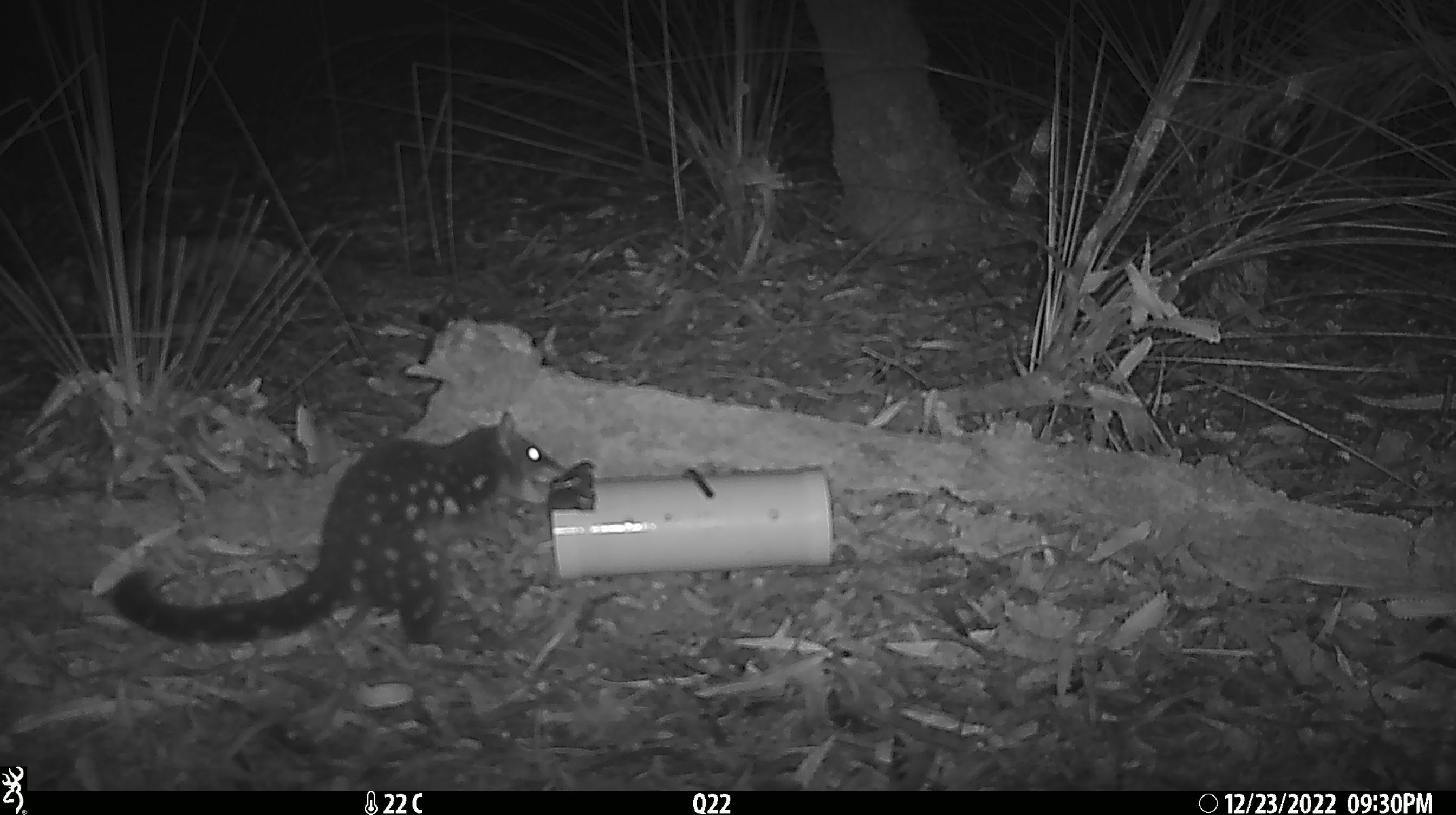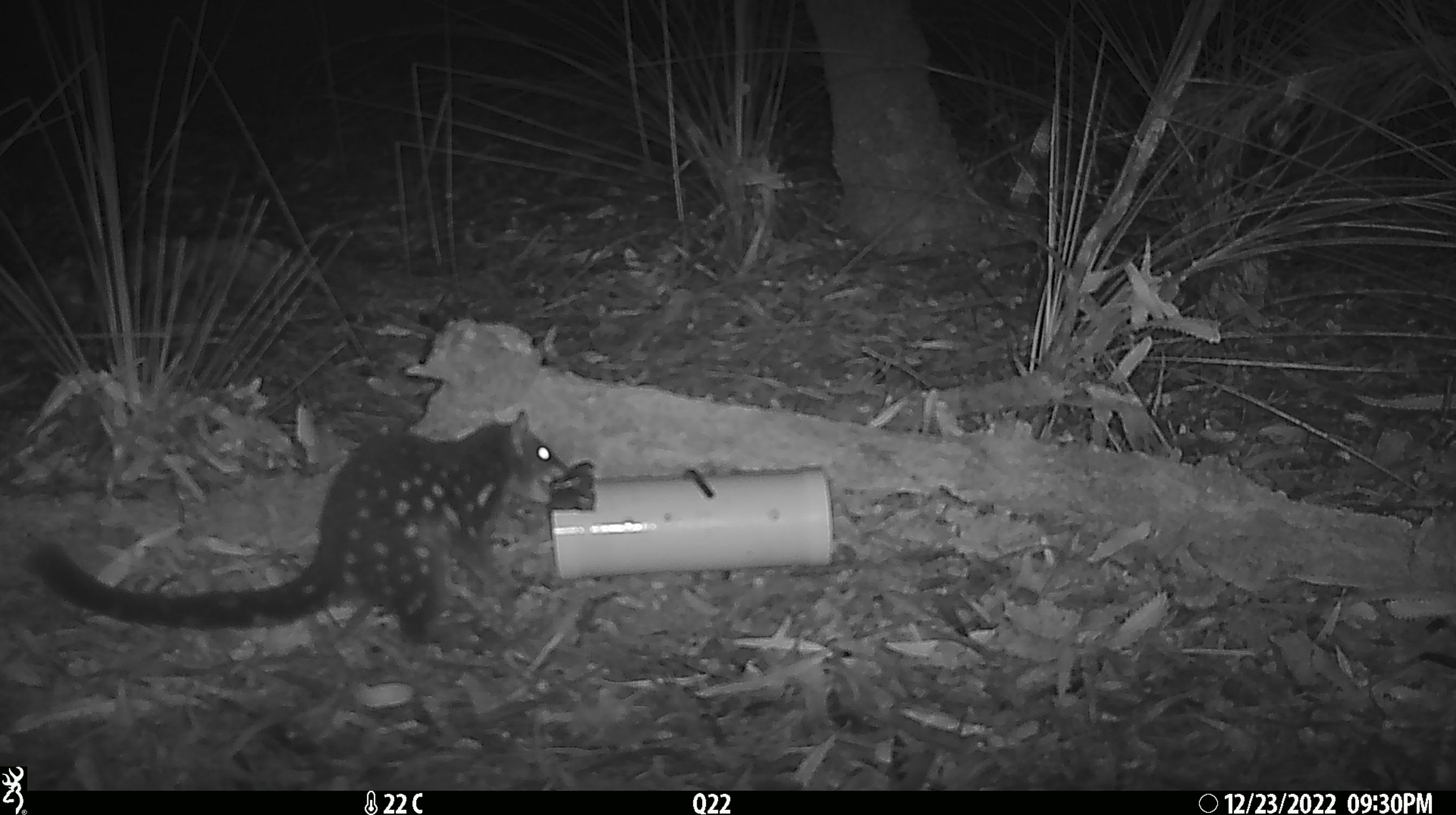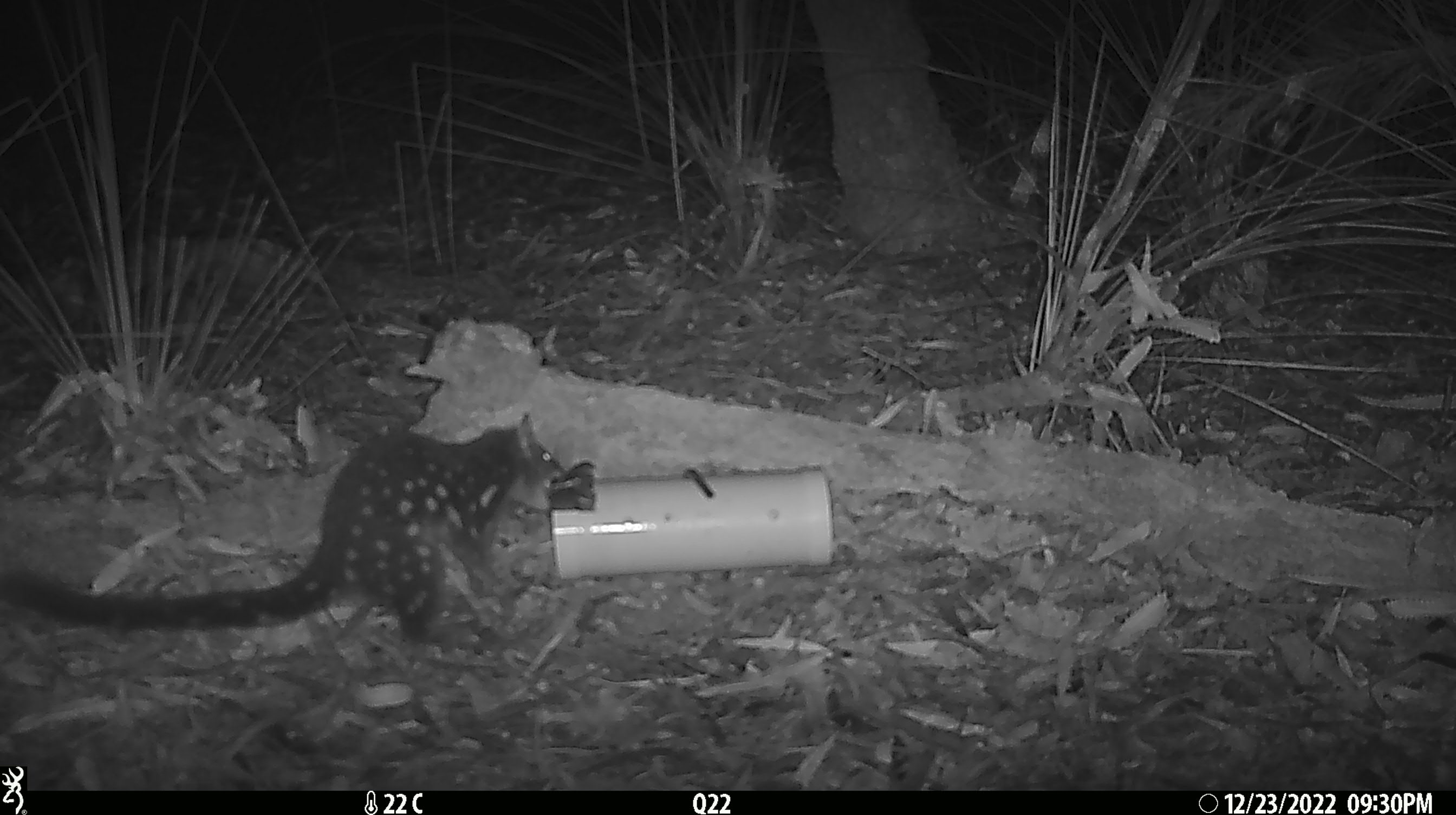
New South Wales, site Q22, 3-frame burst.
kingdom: Animalia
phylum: Chordata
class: Mammalia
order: Dasyuromorphia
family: Dasyuridae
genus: Dasyurus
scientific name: Dasyurus maculatus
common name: spotted-tailed quoll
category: quoll